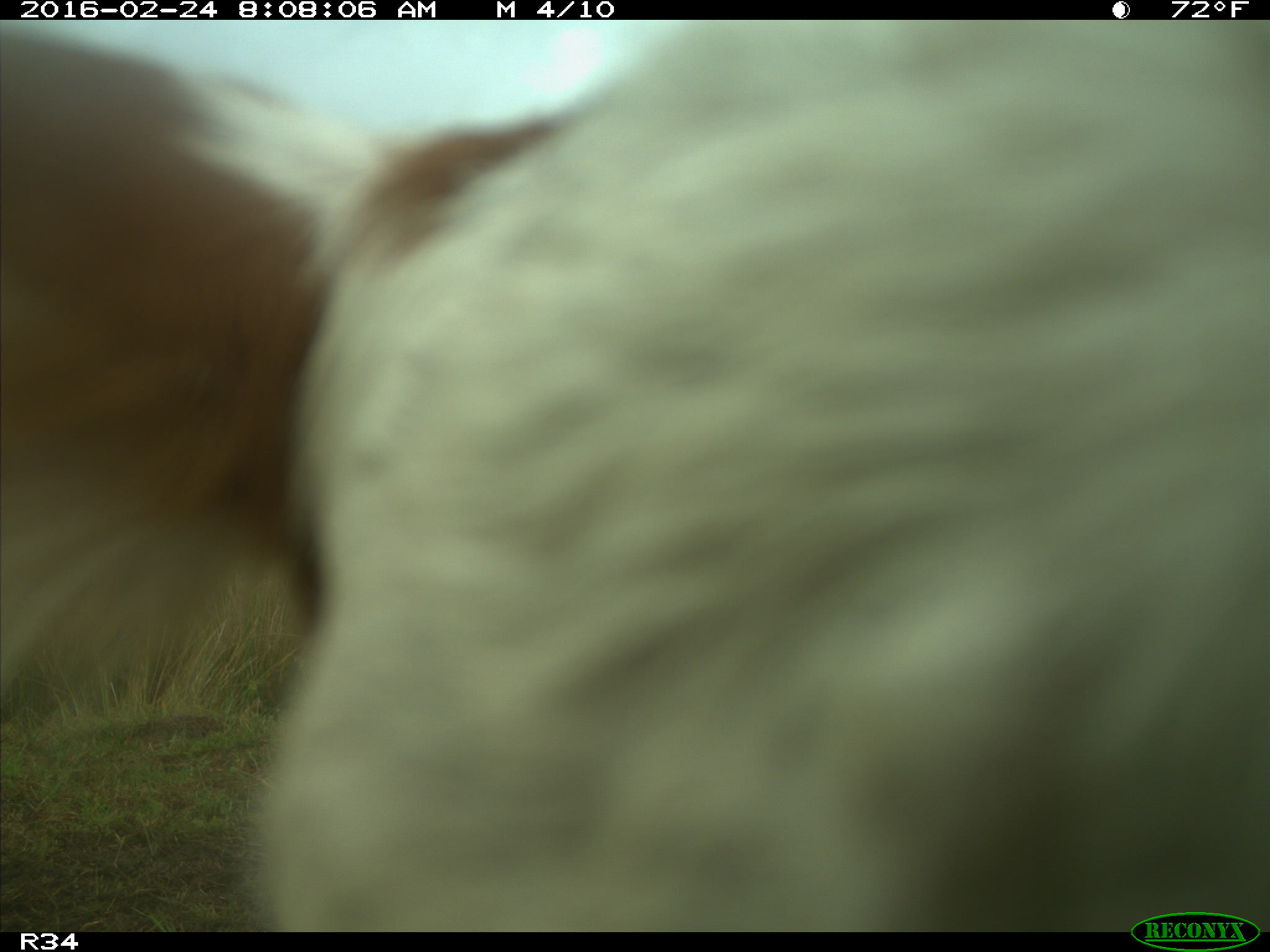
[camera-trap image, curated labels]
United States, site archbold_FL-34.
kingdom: Animalia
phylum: Chordata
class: Mammalia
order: Artiodactyla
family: Bovidae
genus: Bos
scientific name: Bos taurus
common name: domestic cow